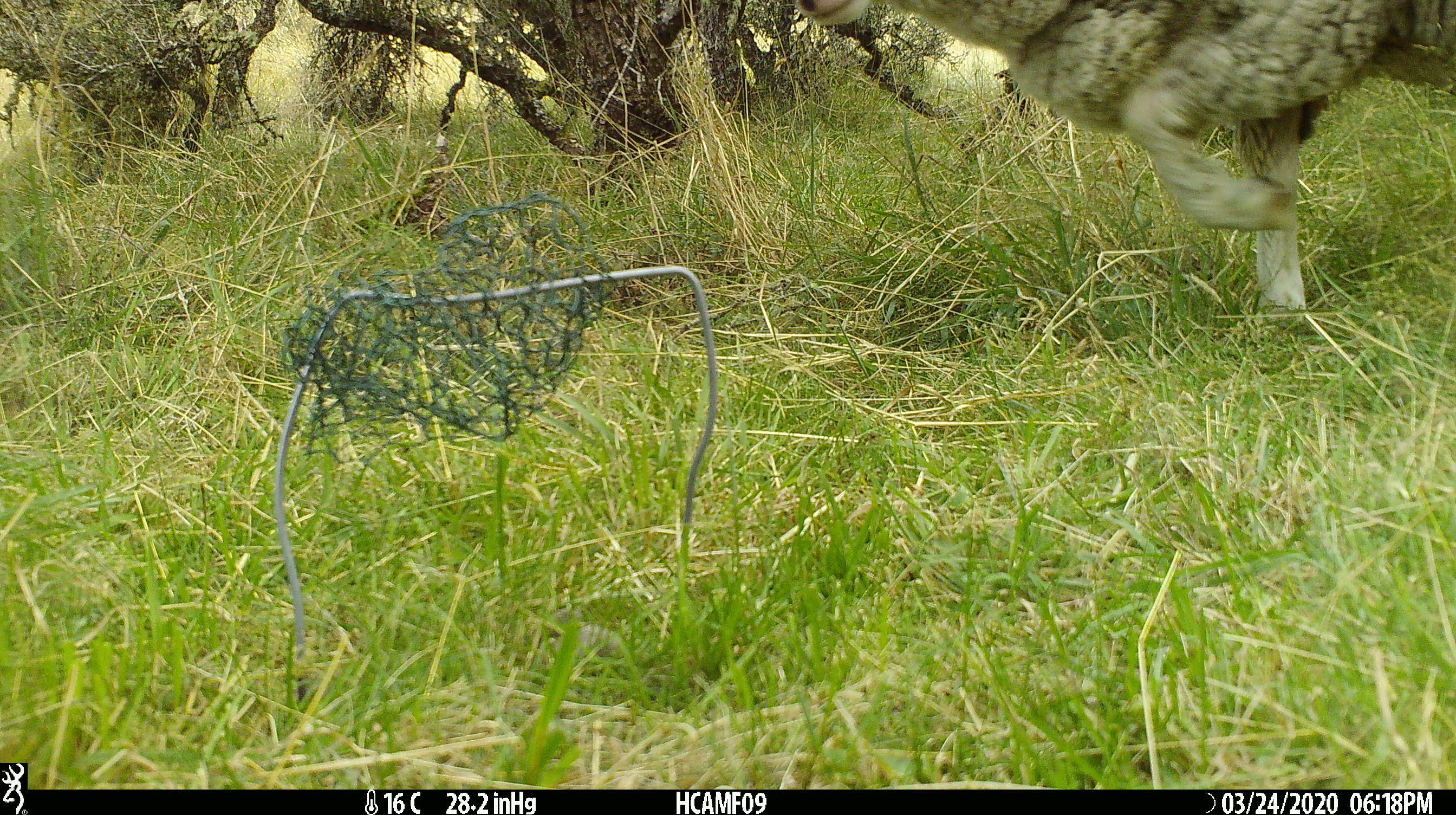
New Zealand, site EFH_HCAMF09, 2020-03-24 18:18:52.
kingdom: Animalia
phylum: Chordata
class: Mammalia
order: Artiodactyla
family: Bovidae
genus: Ovis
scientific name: Ovis aries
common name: domestic sheep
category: sheep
Sheep (domestic sheep) (Ovis aries).